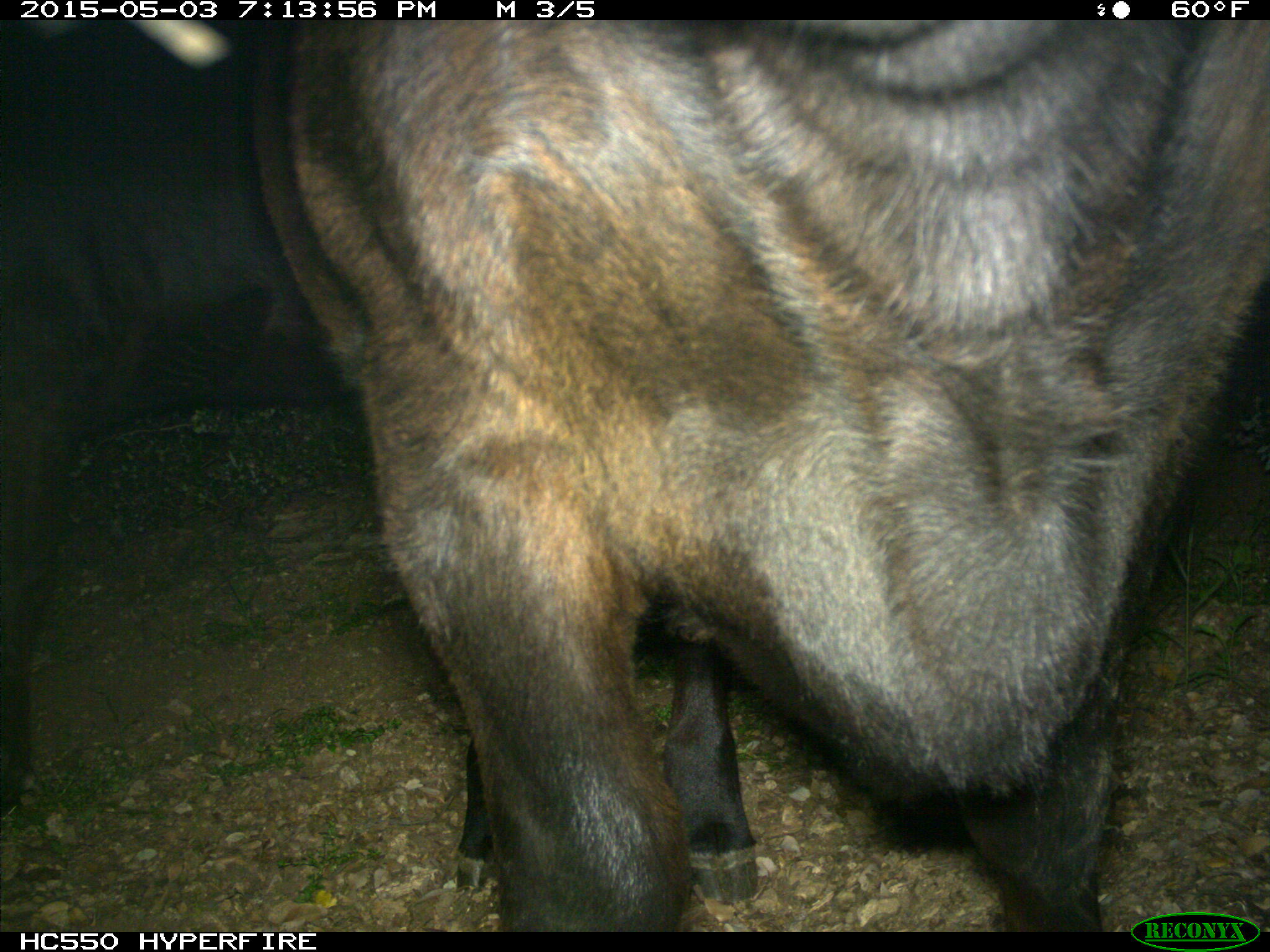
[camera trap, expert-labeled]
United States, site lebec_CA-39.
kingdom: Animalia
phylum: Chordata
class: Mammalia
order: Artiodactyla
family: Bovidae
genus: Bos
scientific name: Bos taurus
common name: domestic cow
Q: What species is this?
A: Bos taurus (domestic cow).